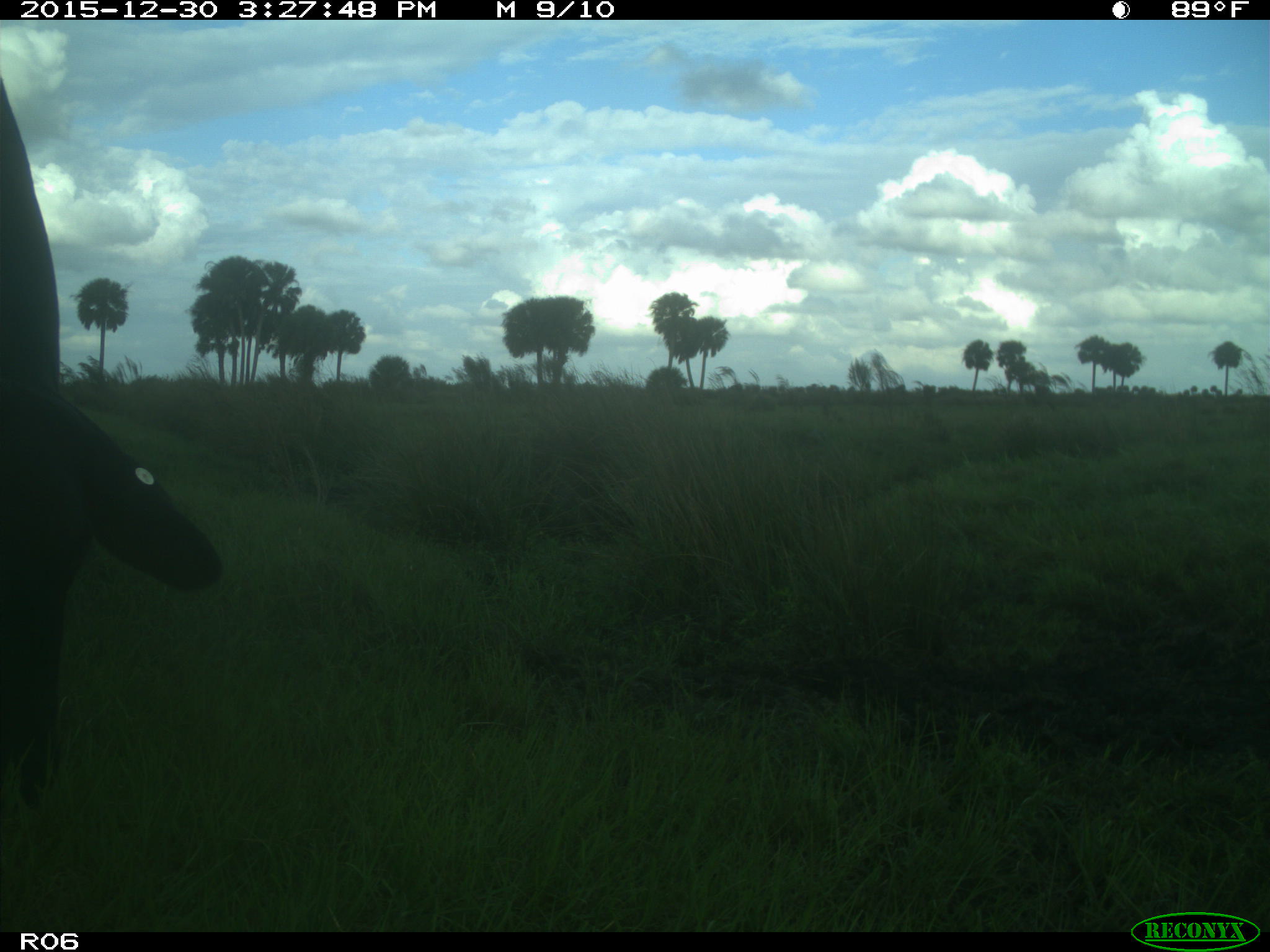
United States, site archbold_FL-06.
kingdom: Animalia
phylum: Chordata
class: Mammalia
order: Artiodactyla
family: Bovidae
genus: Bos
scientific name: Bos taurus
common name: domestic cow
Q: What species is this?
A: Bos taurus (domestic cow).